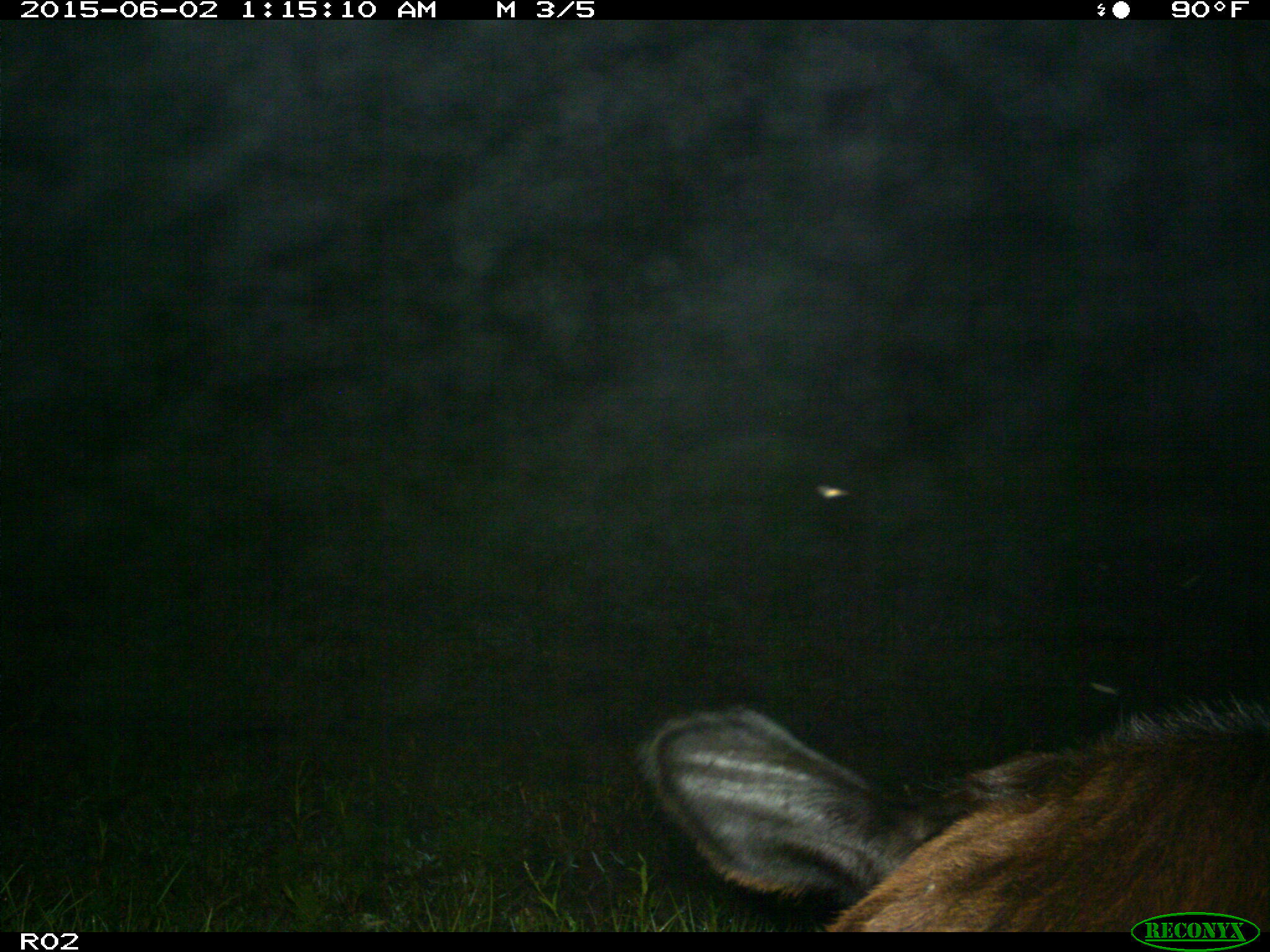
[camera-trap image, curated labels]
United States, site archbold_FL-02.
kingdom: Animalia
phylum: Chordata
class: Mammalia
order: Artiodactyla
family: Bovidae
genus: Bos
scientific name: Bos taurus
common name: domestic cow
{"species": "Bos taurus (domestic cow)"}